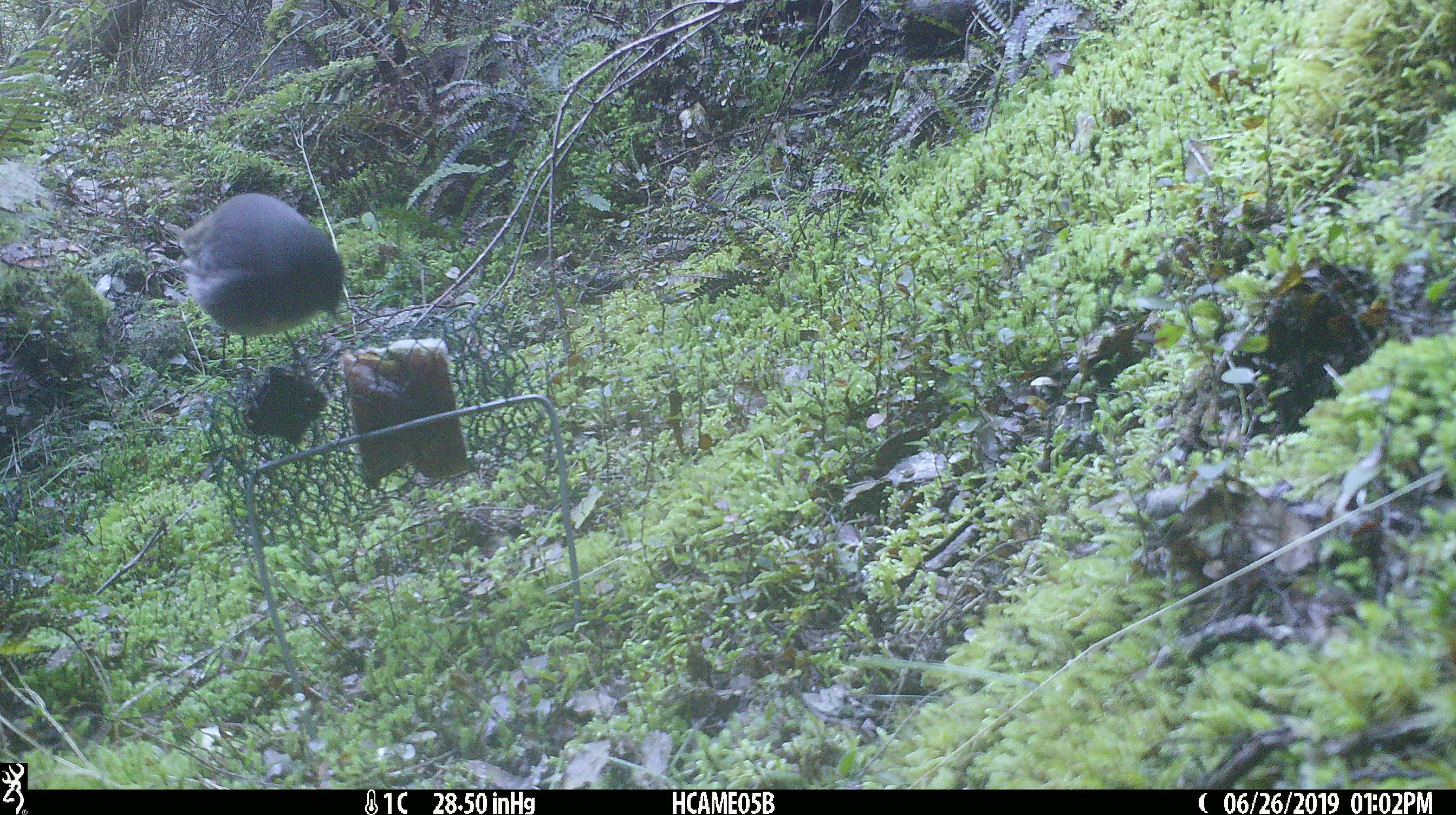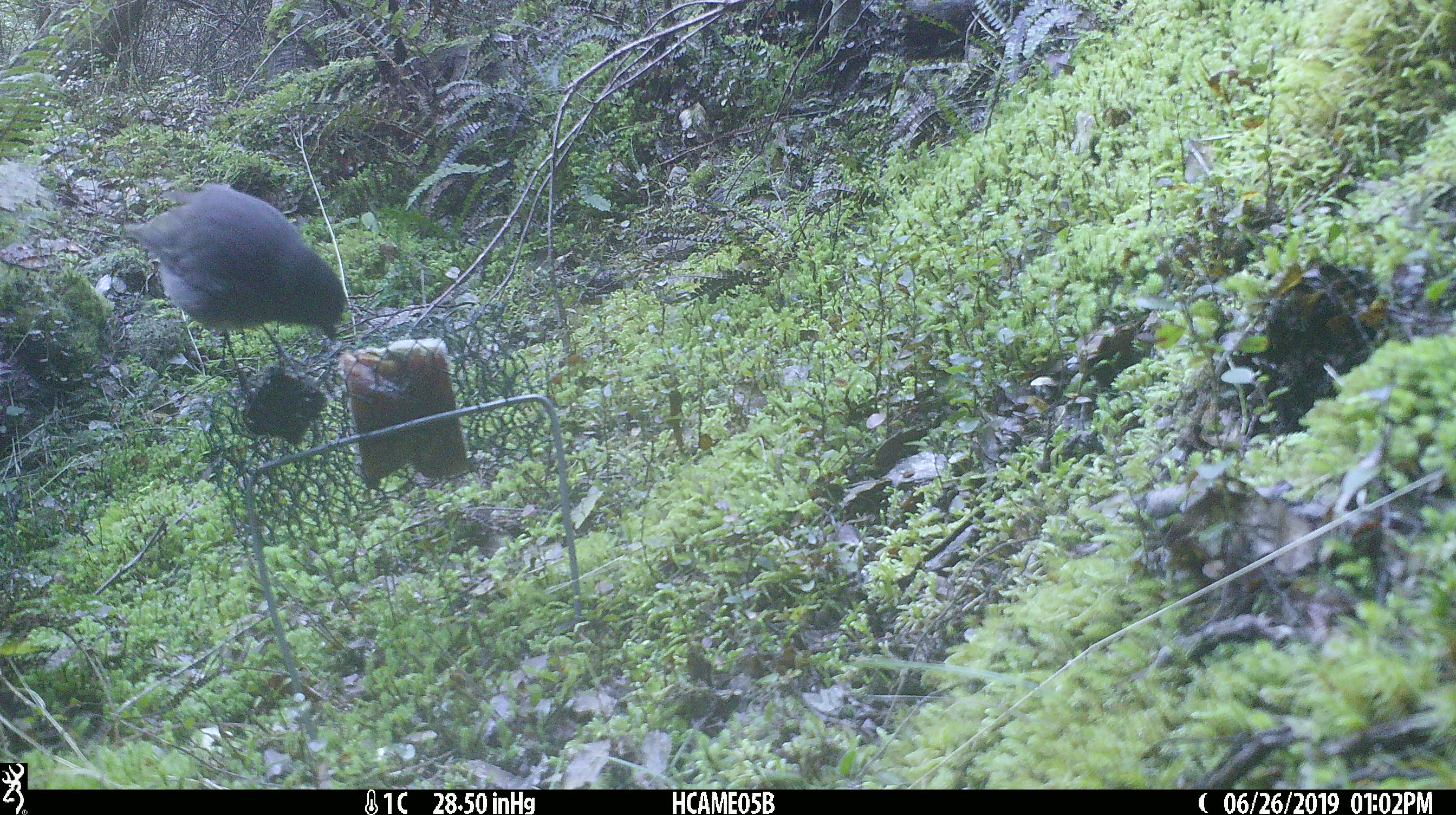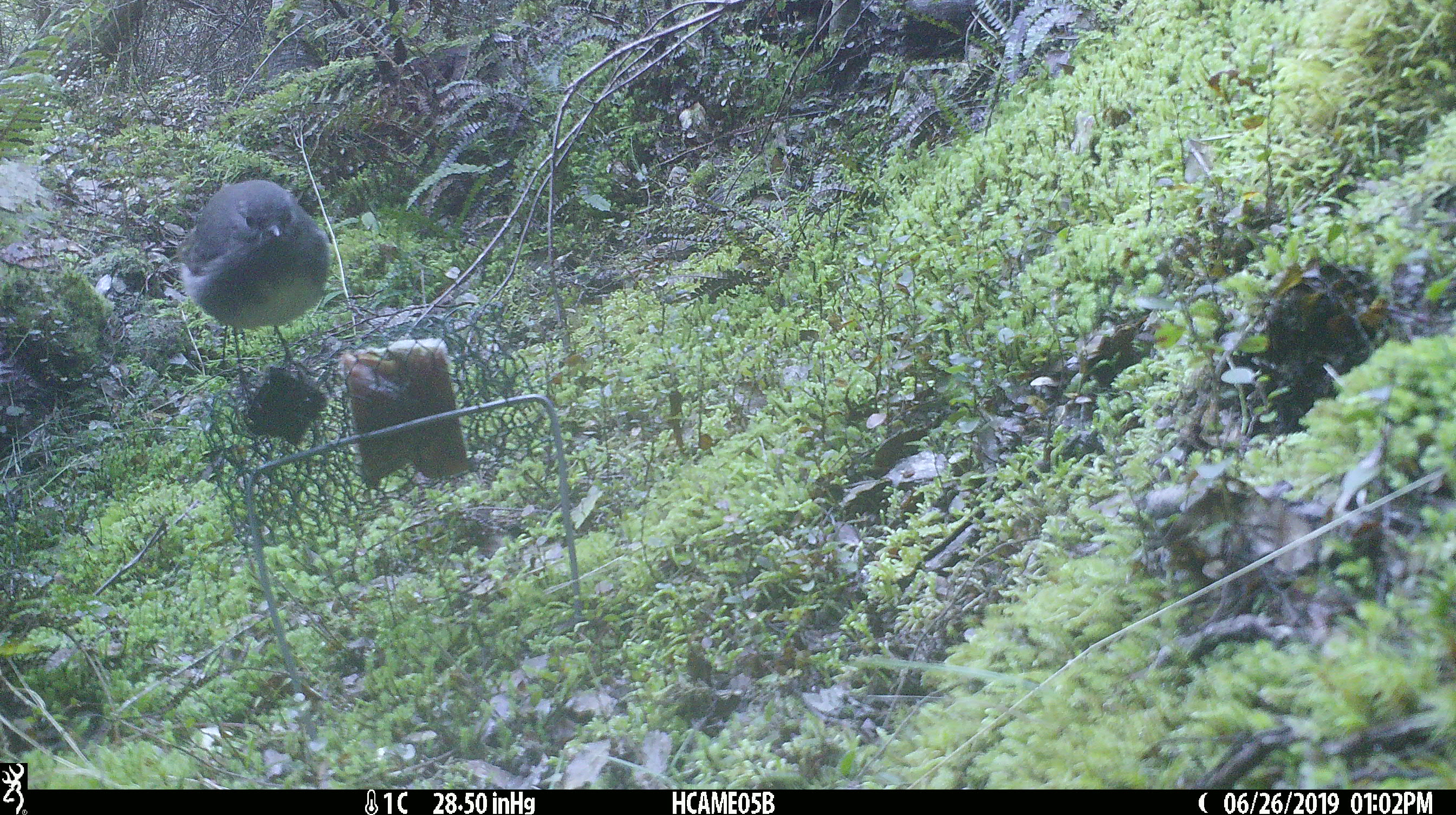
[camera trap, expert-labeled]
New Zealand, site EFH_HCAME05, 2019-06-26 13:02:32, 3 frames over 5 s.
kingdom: Animalia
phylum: Chordata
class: Aves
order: Passeriformes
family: Petroicidae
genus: Petroica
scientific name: Petroica australis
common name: new zealand robin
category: robin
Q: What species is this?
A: Robin (new zealand robin) (Petroica australis).